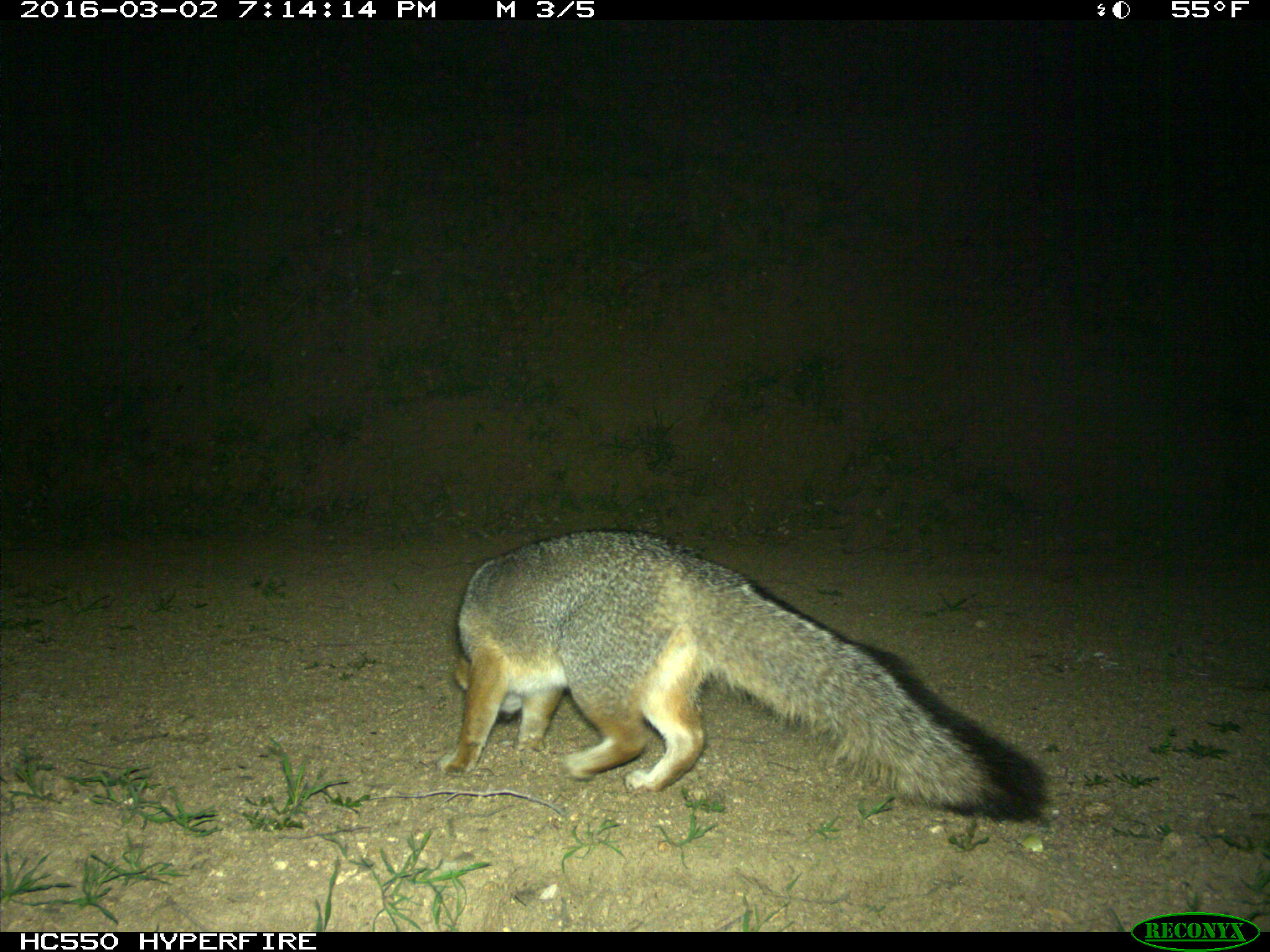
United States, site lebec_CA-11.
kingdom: Animalia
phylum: Chordata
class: Mammalia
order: Carnivora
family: Canidae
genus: Urocyon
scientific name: Urocyon cinereoargenteus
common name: gray fox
Urocyon cinereoargenteus (gray fox).